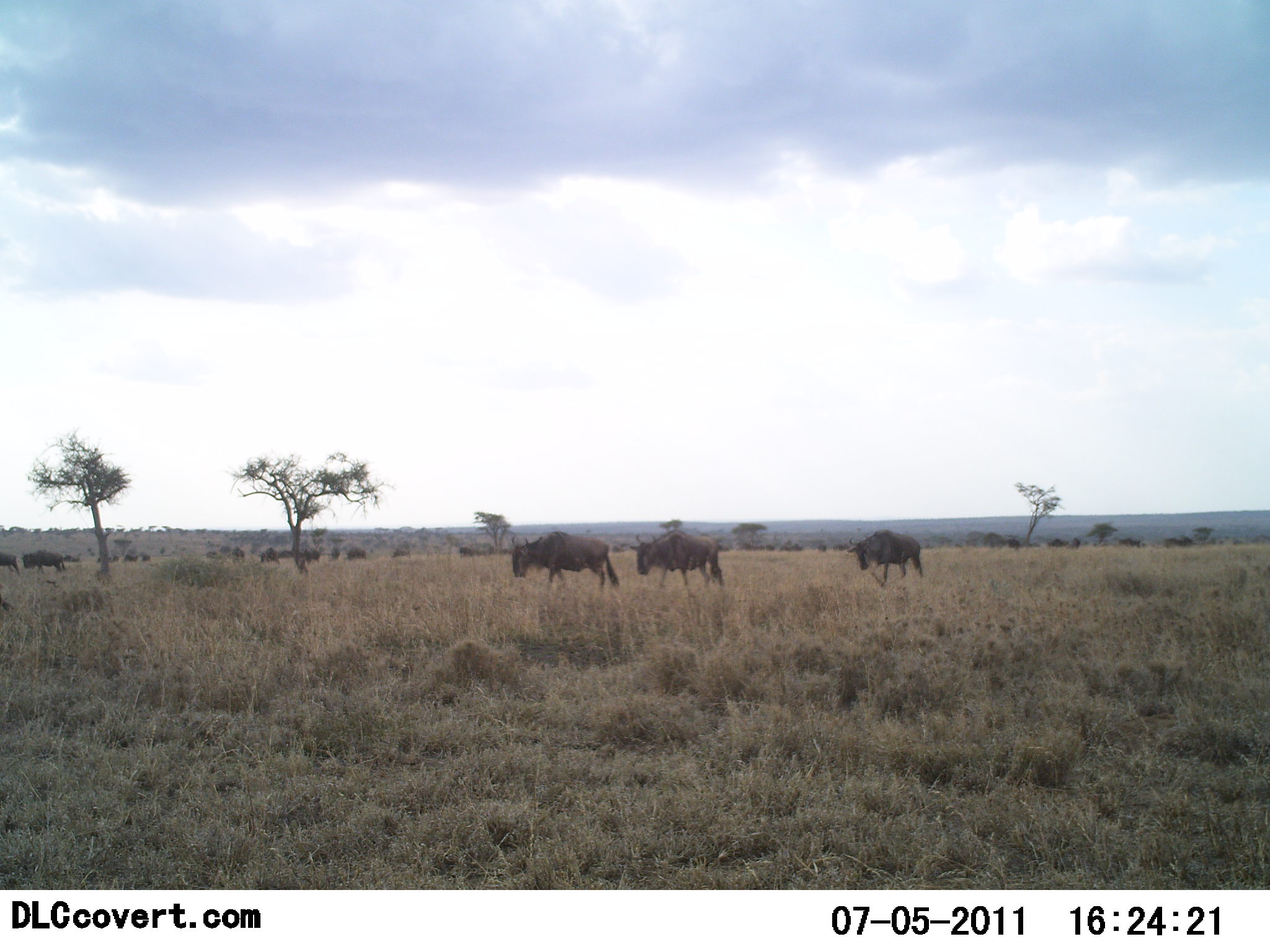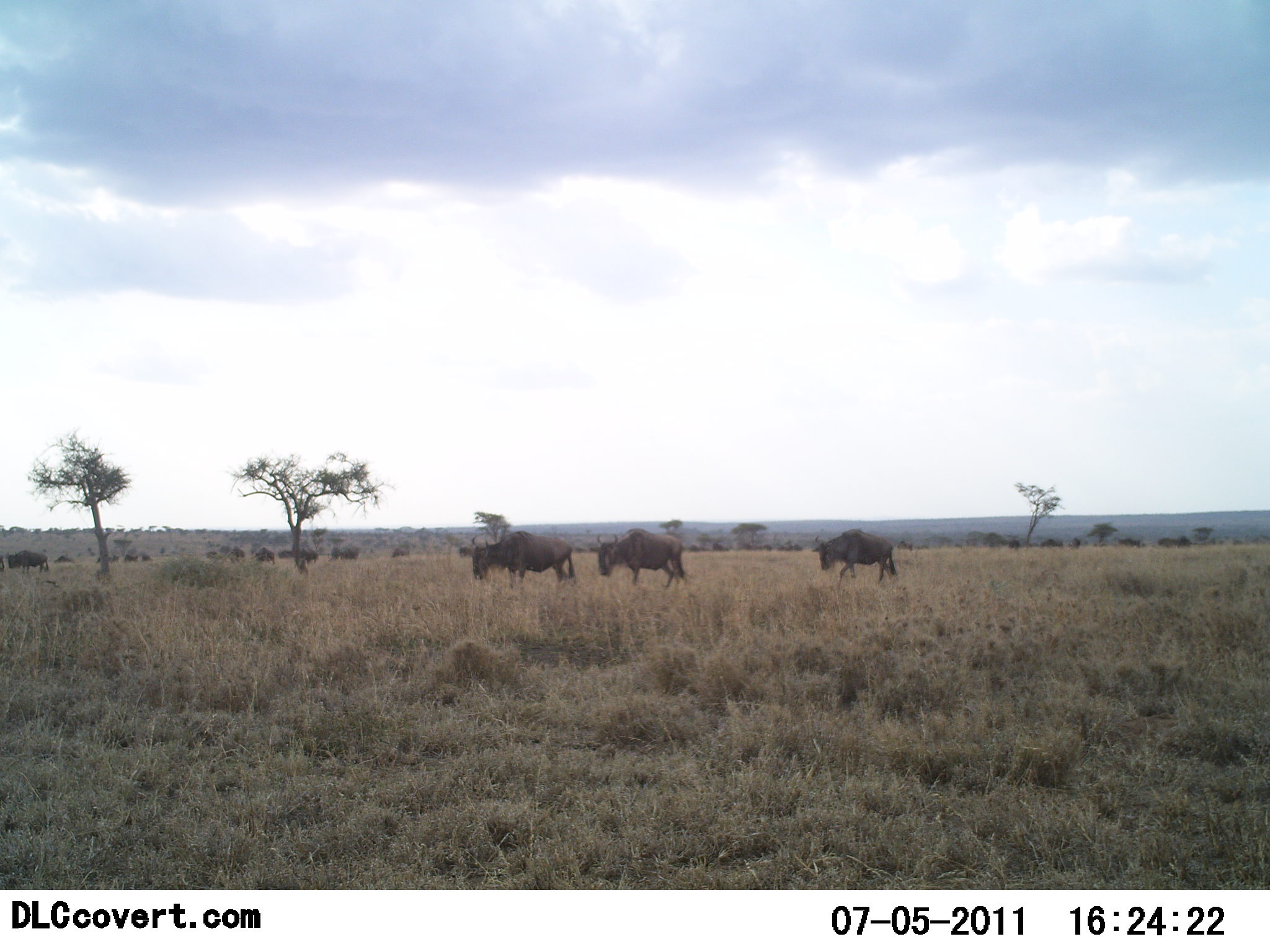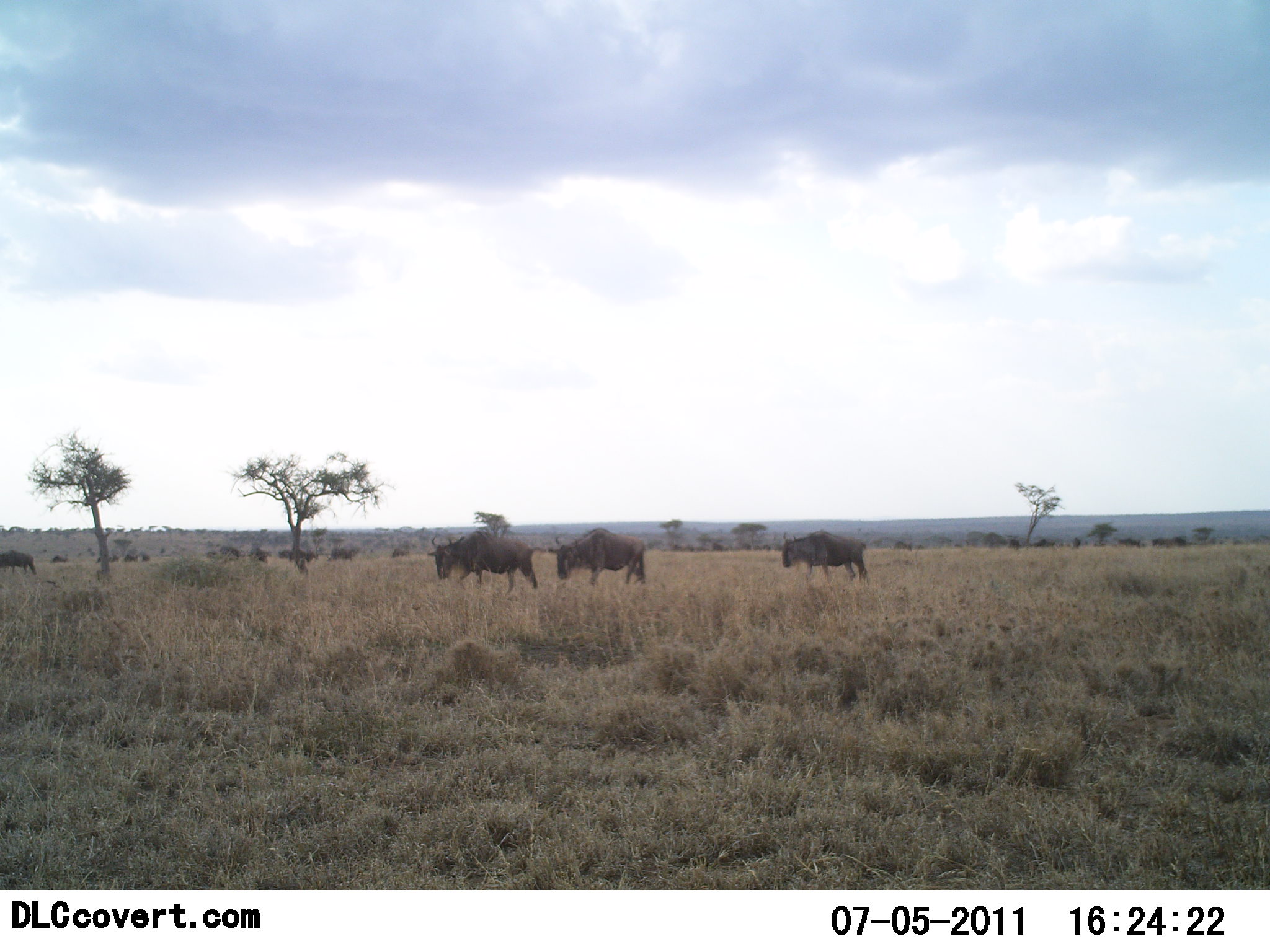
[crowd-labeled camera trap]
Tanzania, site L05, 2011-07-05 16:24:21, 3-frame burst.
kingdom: Animalia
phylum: Chordata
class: Mammalia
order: Artiodactyla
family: Bovidae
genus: Connochaetes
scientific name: Connochaetes taurinus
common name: blue wildebeest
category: wildebeest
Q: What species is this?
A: Wildebeest (blue wildebeest) (Connochaetes taurinus).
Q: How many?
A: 11-50.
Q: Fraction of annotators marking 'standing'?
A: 25%.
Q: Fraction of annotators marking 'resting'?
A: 0%.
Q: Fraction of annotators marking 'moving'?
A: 100%.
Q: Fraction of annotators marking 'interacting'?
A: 0%.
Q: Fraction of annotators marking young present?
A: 0%.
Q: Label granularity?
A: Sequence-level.